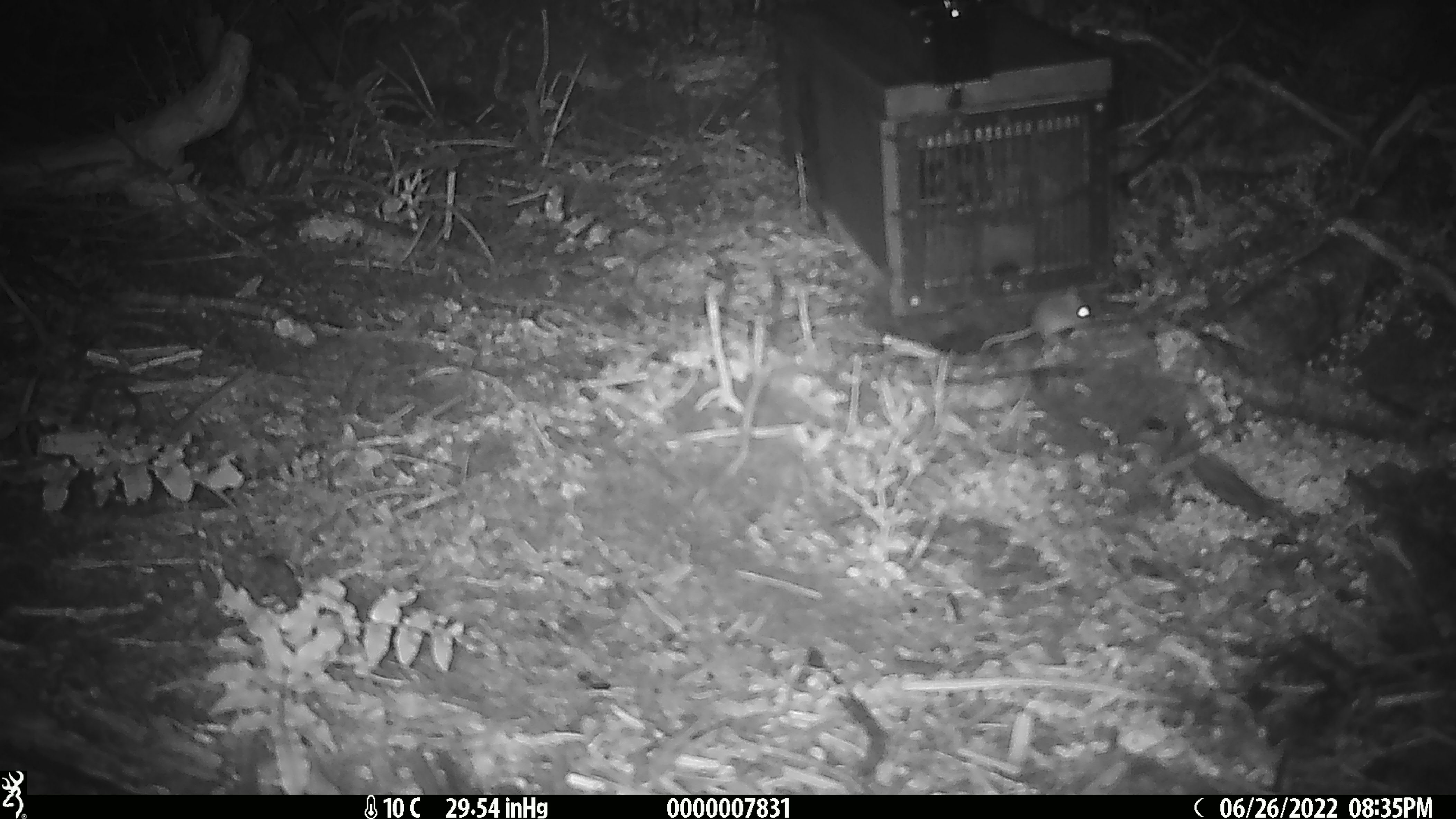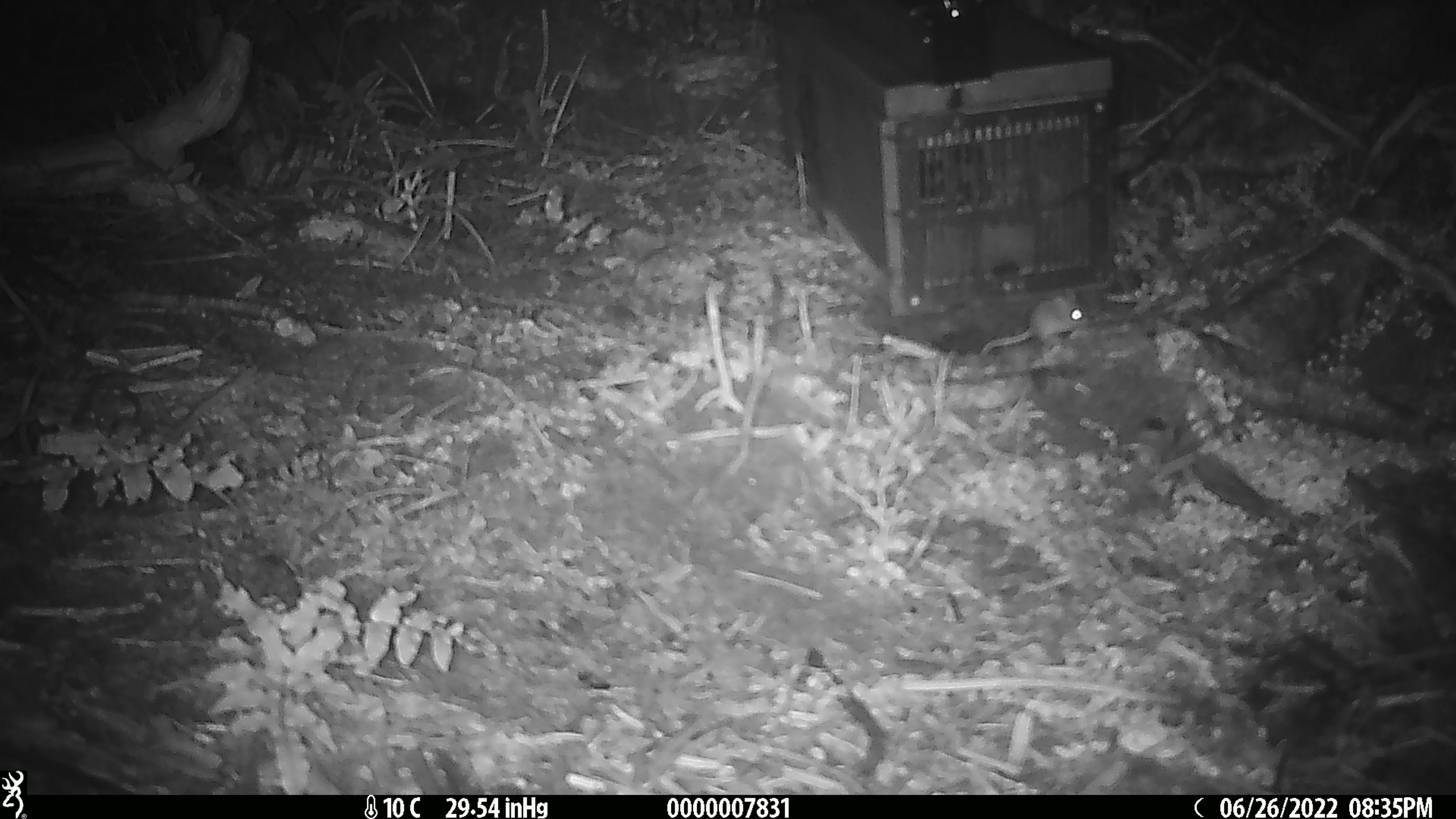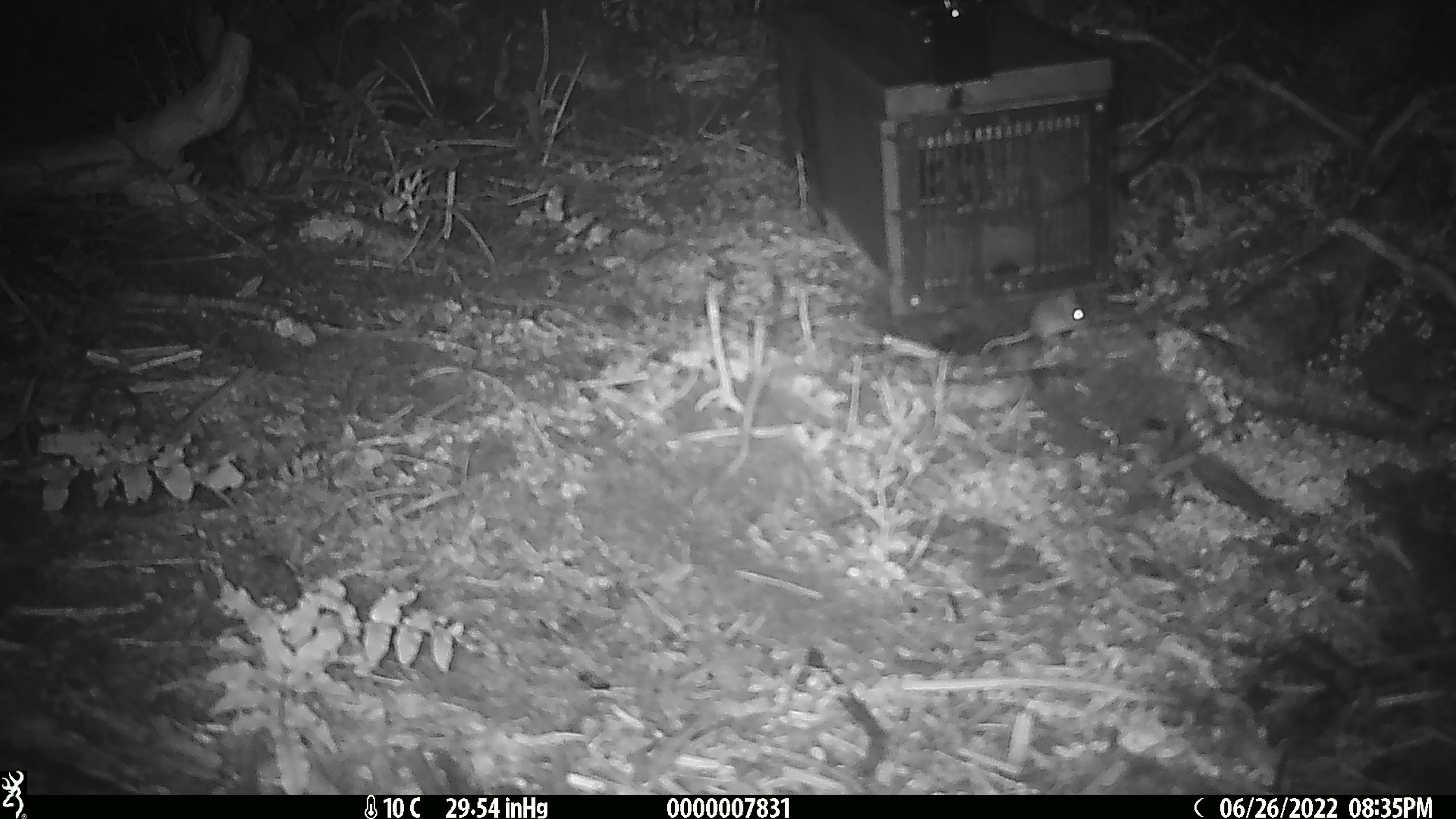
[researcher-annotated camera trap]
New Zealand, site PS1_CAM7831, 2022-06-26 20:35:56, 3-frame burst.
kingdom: Animalia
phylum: Chordata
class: Mammalia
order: Rodentia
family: Muridae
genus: Mus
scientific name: Mus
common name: mouse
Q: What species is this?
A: Mouse (Mus).